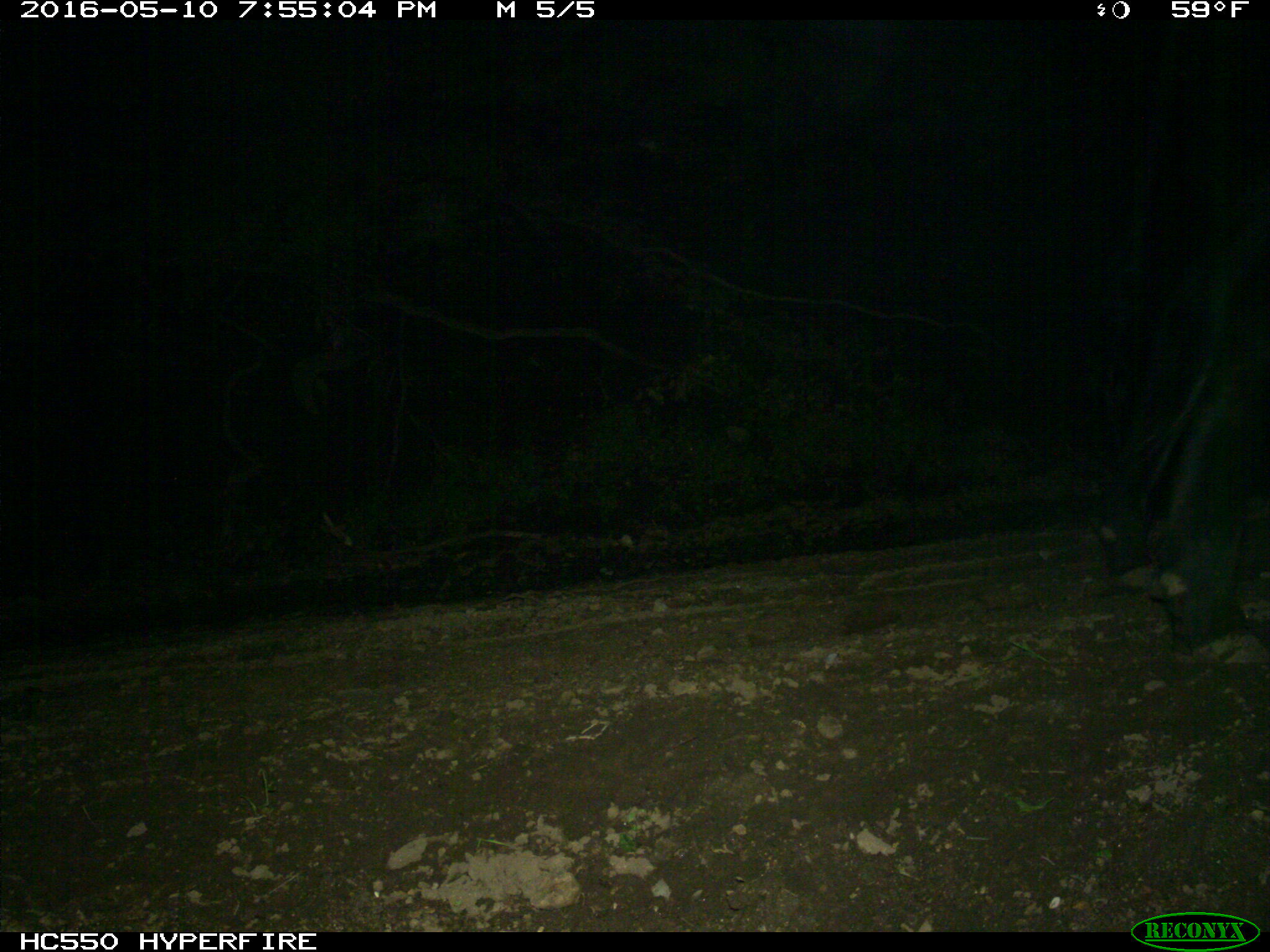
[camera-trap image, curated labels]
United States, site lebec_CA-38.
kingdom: Animalia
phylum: Chordata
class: Mammalia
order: Artiodactyla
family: Bovidae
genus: Bos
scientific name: Bos taurus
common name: domestic cow